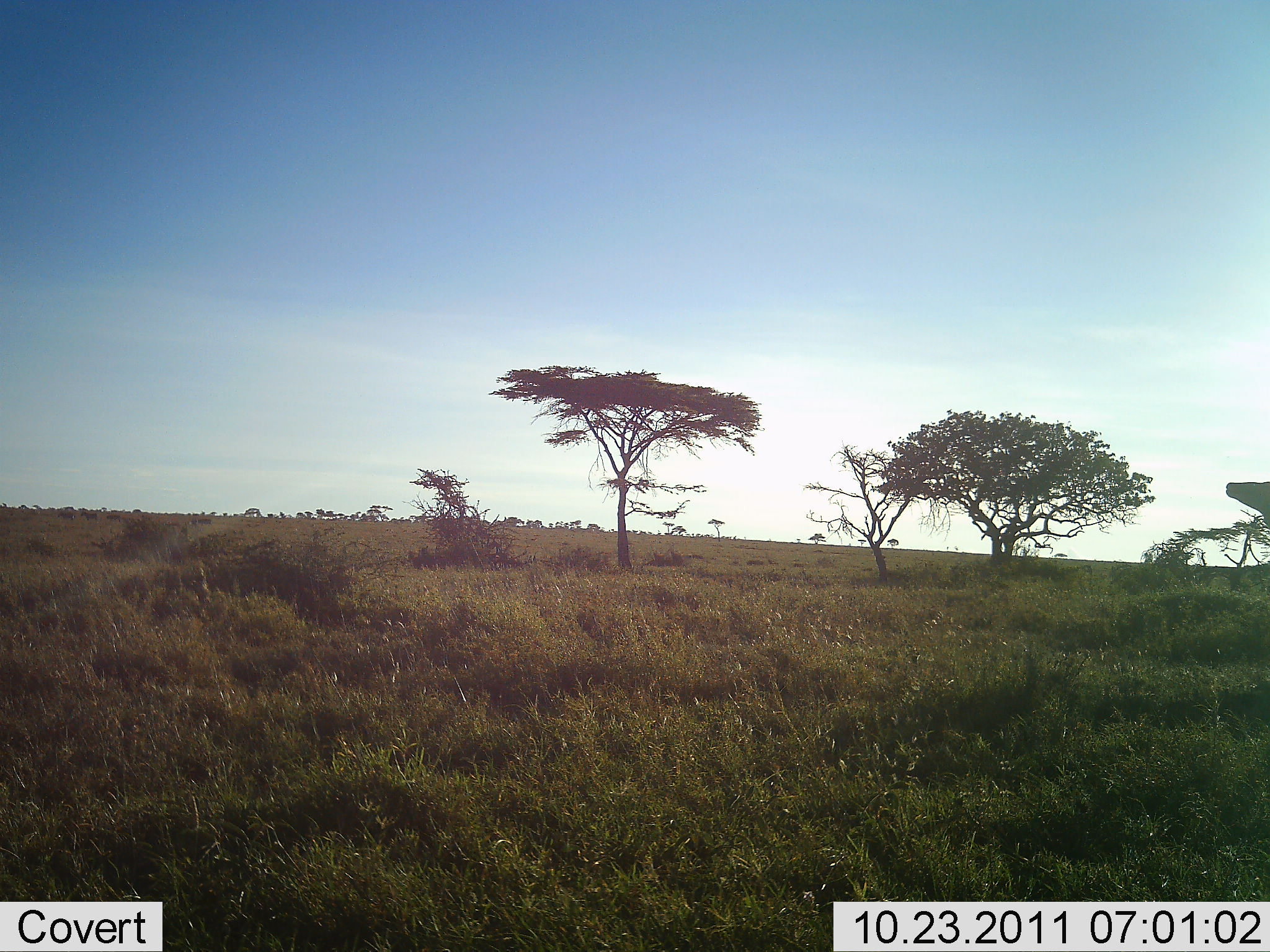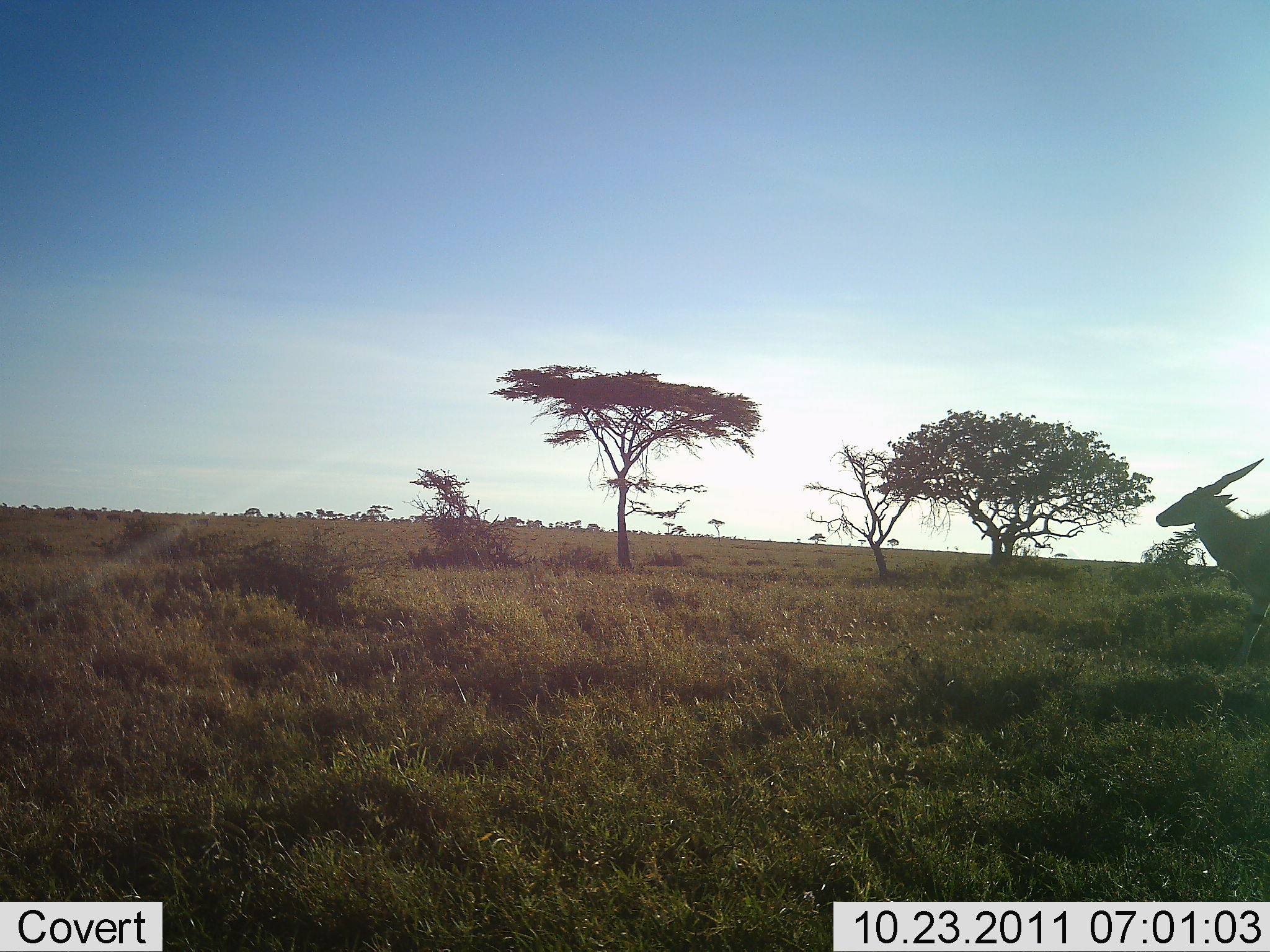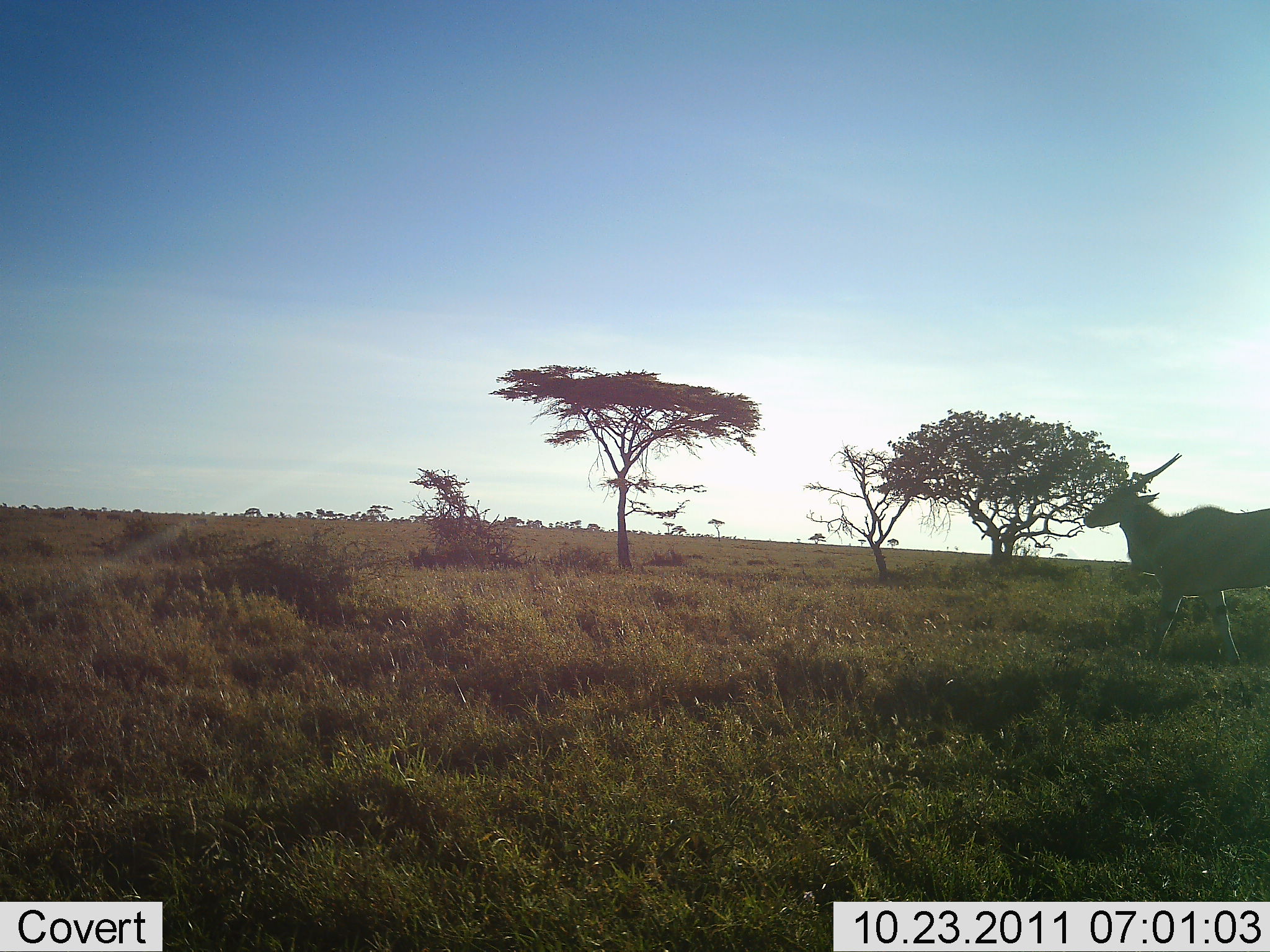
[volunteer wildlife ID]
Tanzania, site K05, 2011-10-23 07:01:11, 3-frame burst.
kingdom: Animalia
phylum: Chordata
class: Mammalia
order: Artiodactyla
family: Bovidae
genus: Tragelaphus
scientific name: Tragelaphus oryx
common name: eland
Eland (Tragelaphus oryx), count 1. Behavior (volunteer vote fractions): standing 11%, resting 0%, moving 100%, interacting 0%. Young present (vote fraction): 0%. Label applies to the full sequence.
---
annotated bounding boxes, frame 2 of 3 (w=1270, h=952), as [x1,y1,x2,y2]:
animal: [1155,457,1270,671]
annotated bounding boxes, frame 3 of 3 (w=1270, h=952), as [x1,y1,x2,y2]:
animal: [1082,451,1270,670]